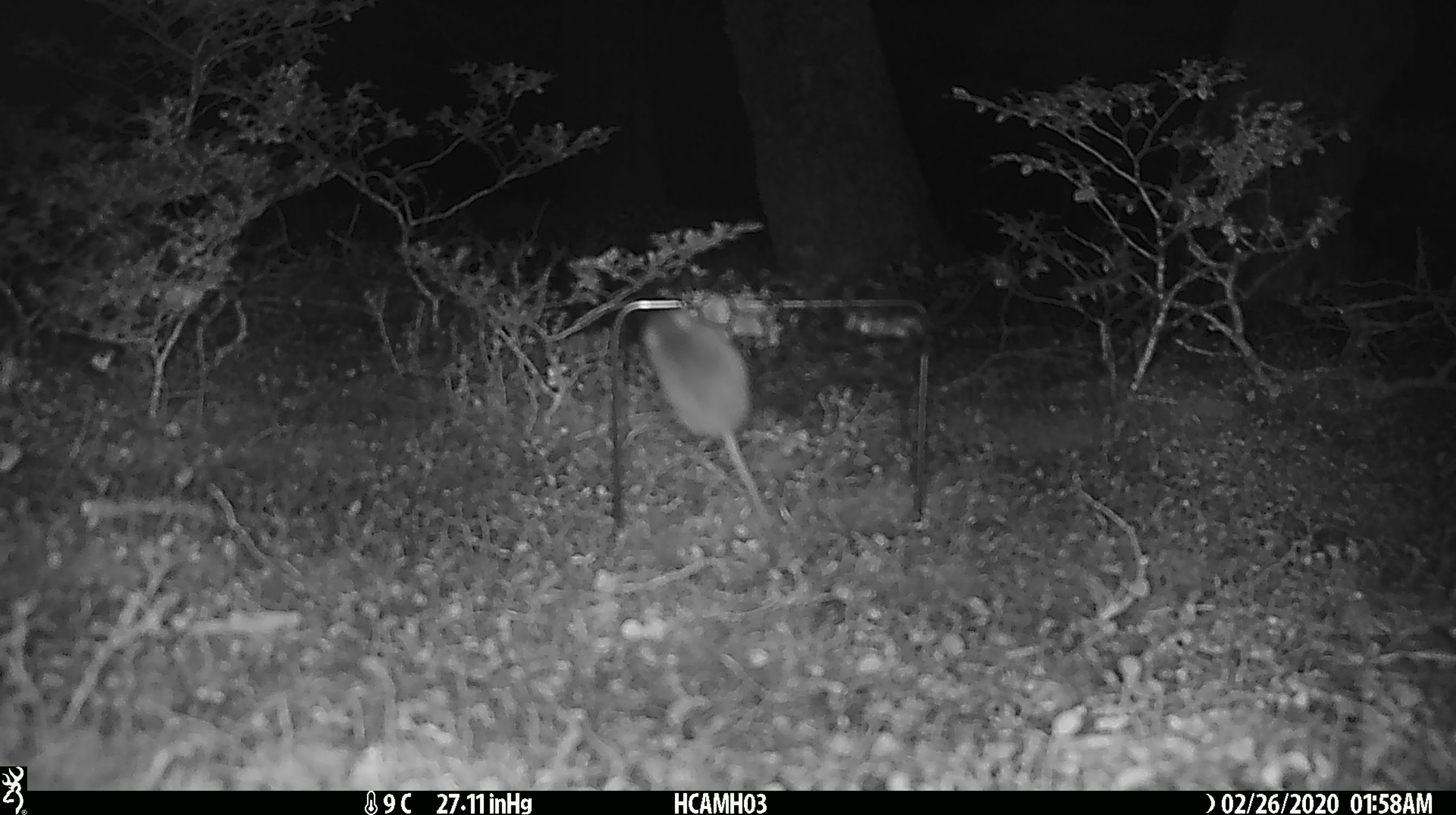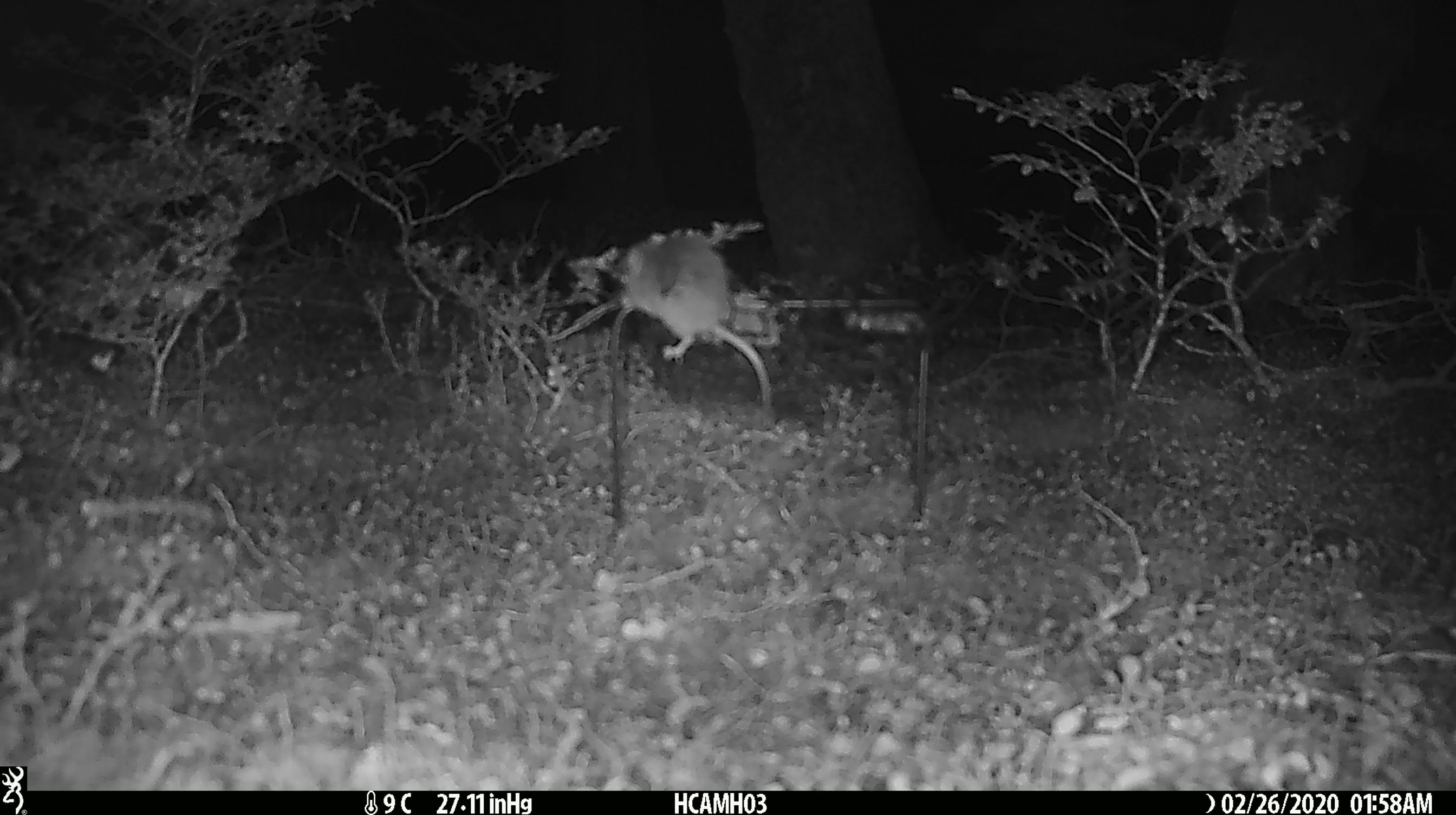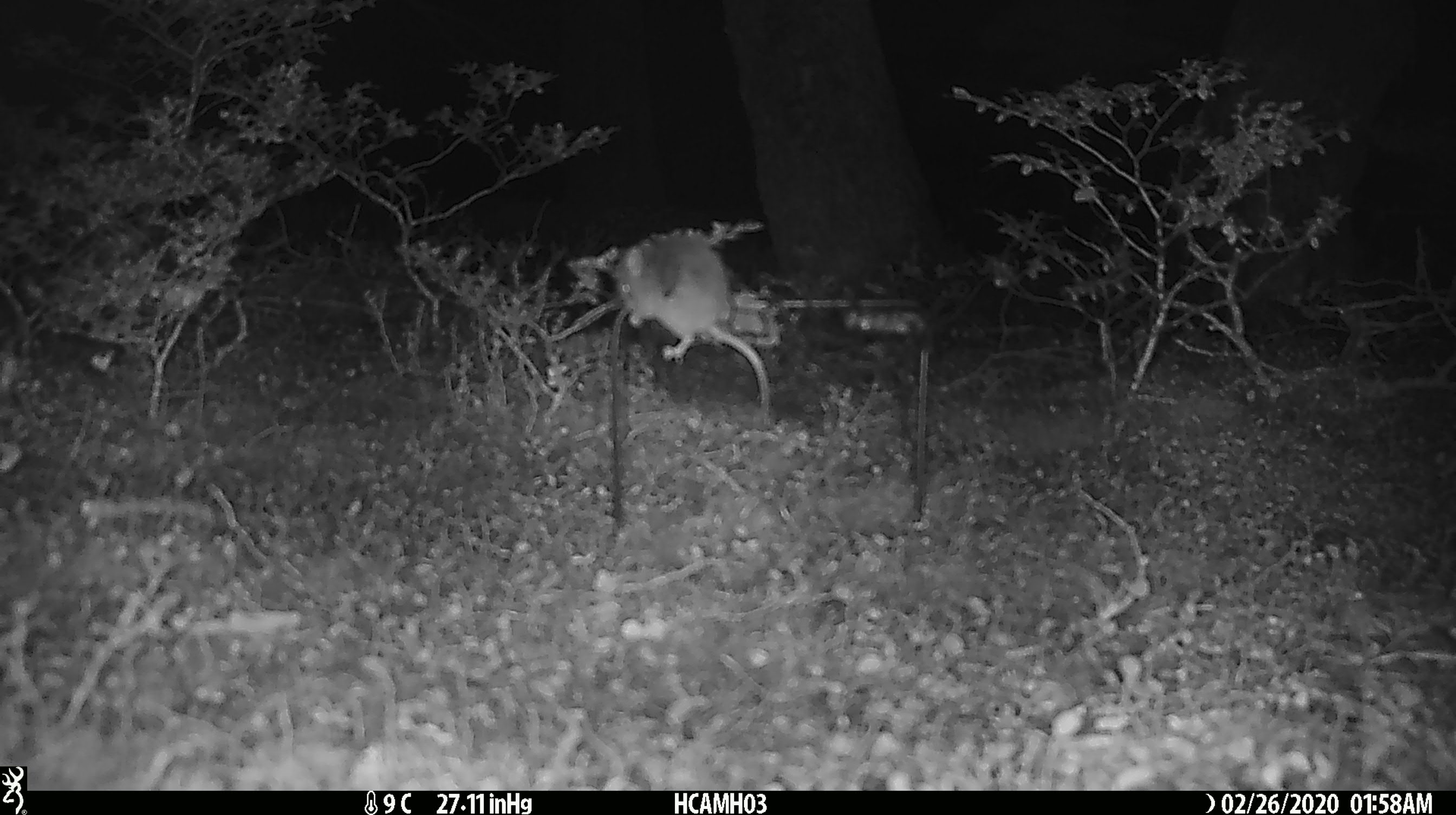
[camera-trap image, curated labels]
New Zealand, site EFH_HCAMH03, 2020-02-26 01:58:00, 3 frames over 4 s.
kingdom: Animalia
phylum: Chordata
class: Mammalia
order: Rodentia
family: Muridae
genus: Mus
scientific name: Mus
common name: mouse